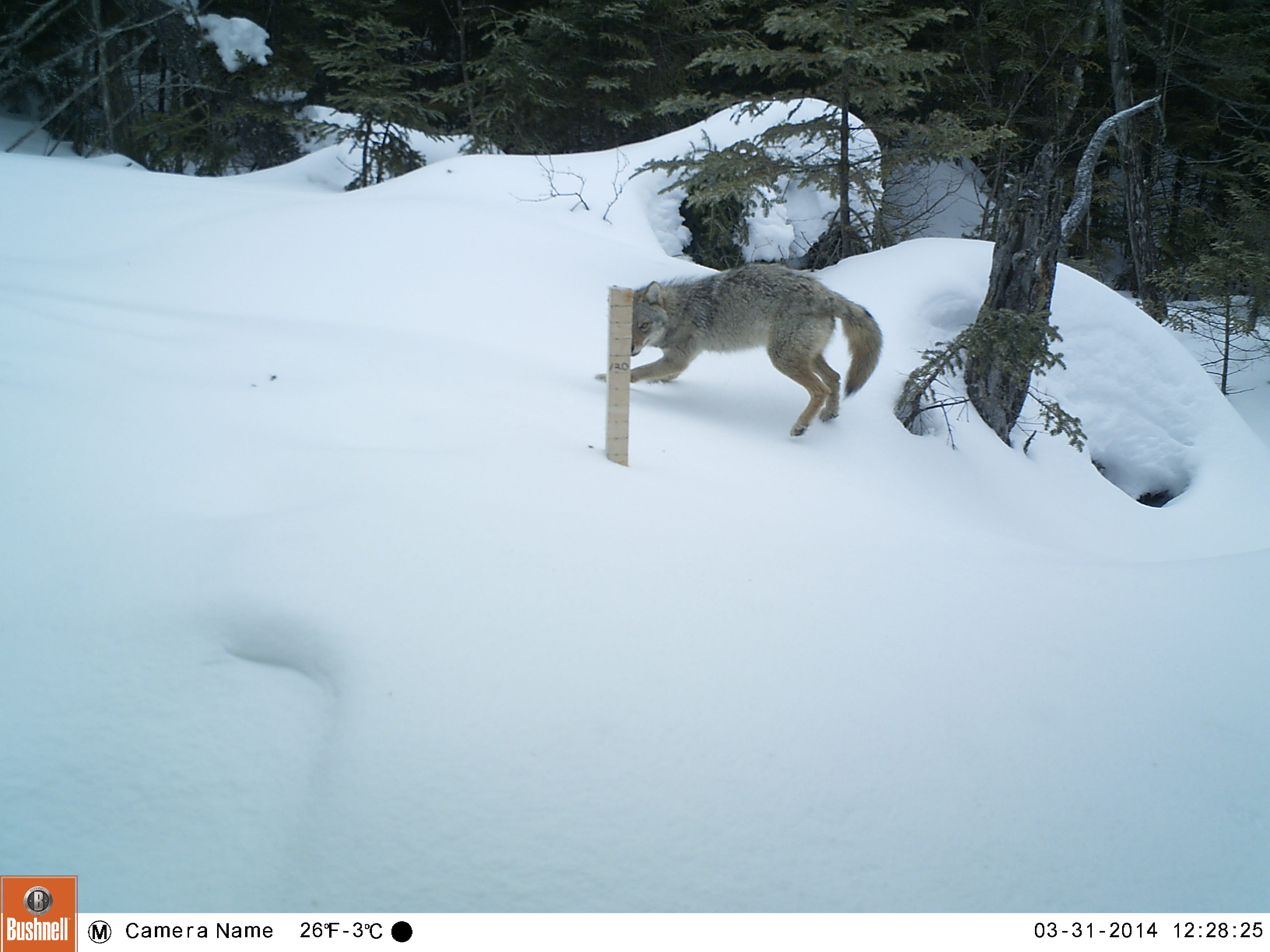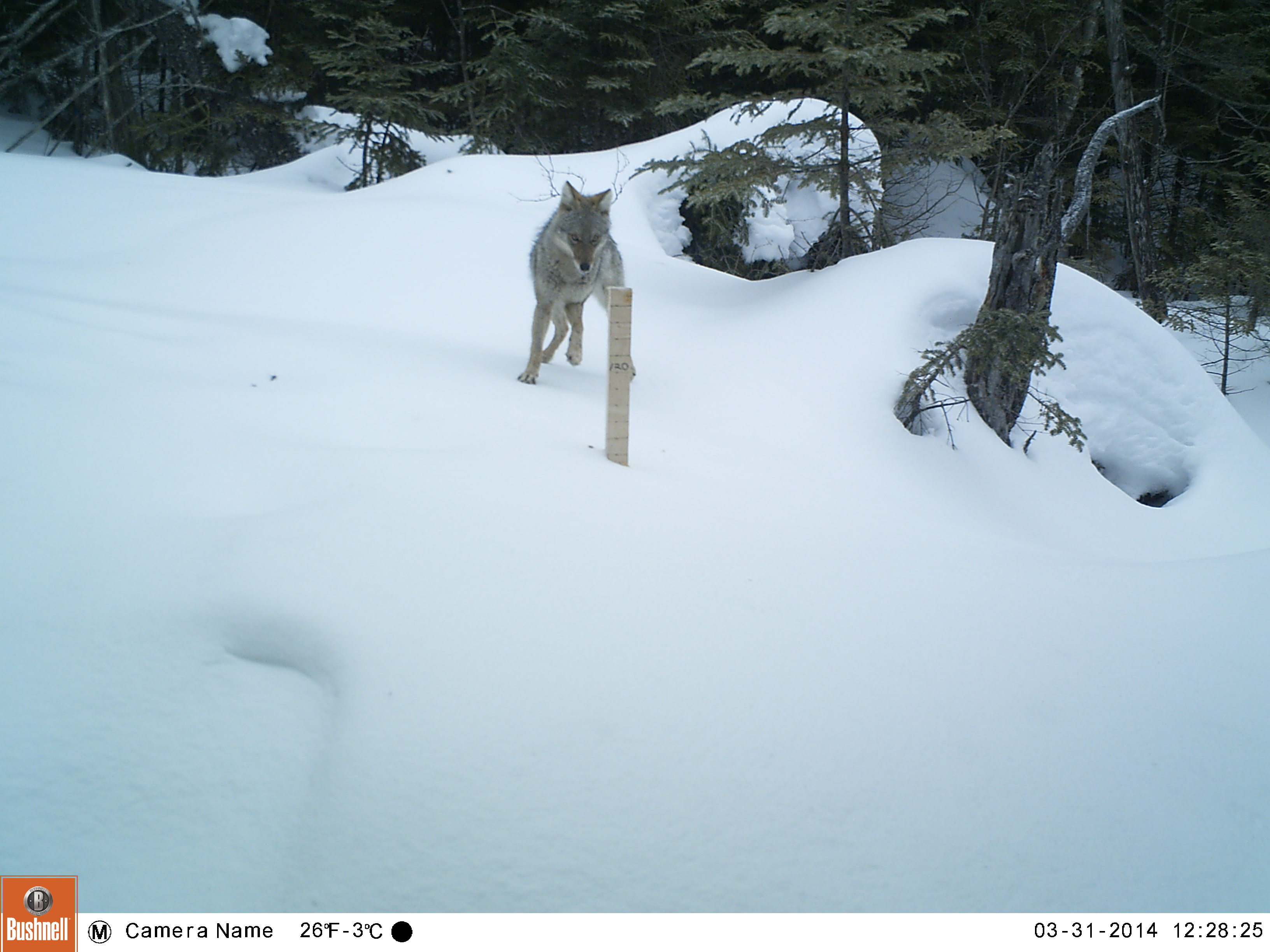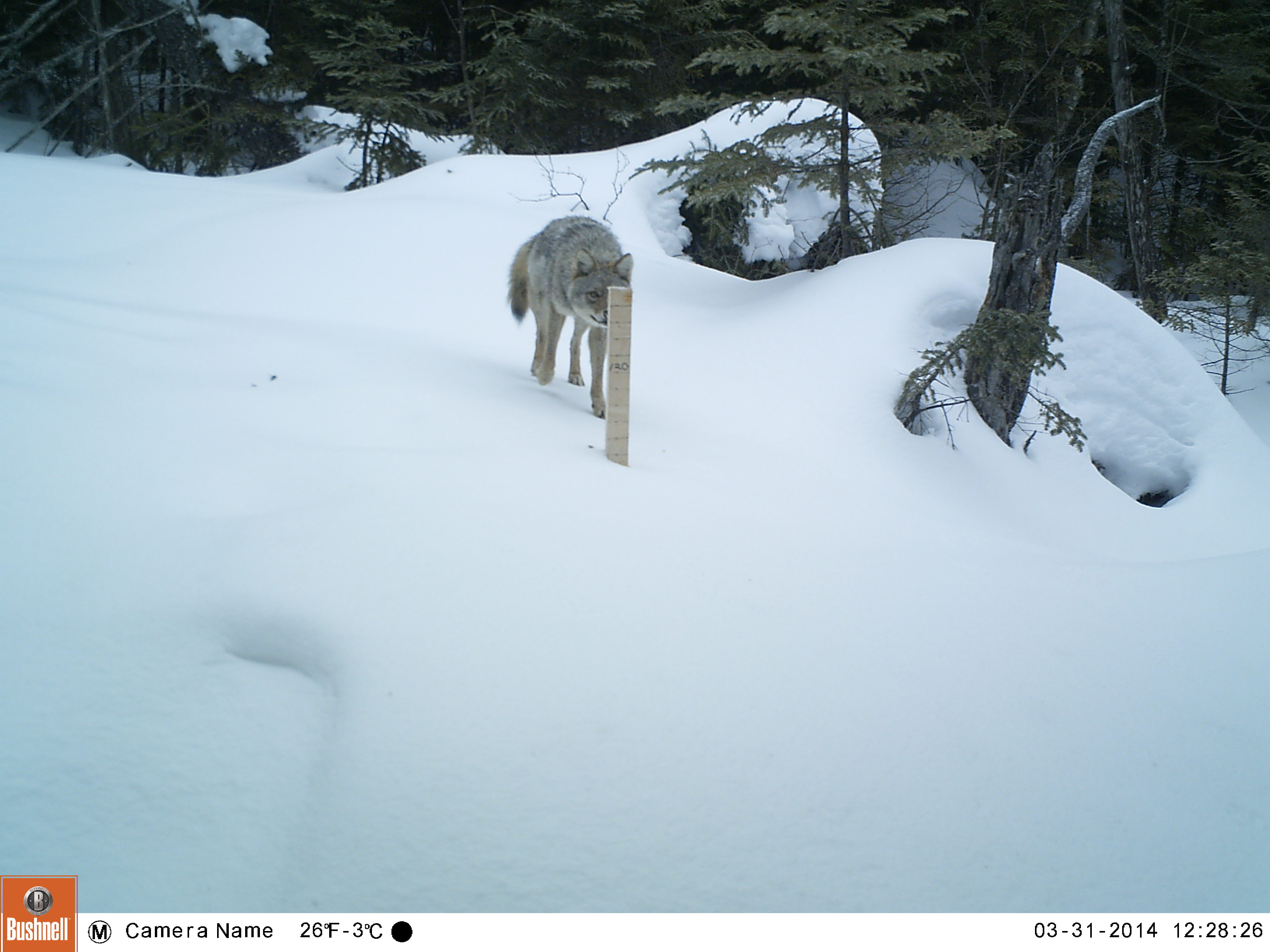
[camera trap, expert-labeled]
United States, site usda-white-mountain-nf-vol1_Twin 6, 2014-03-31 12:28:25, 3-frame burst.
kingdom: Animalia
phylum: Chordata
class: Mammalia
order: Carnivora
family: Canidae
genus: Canis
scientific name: Canis latrans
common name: coyote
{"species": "coyote (Canis latrans)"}